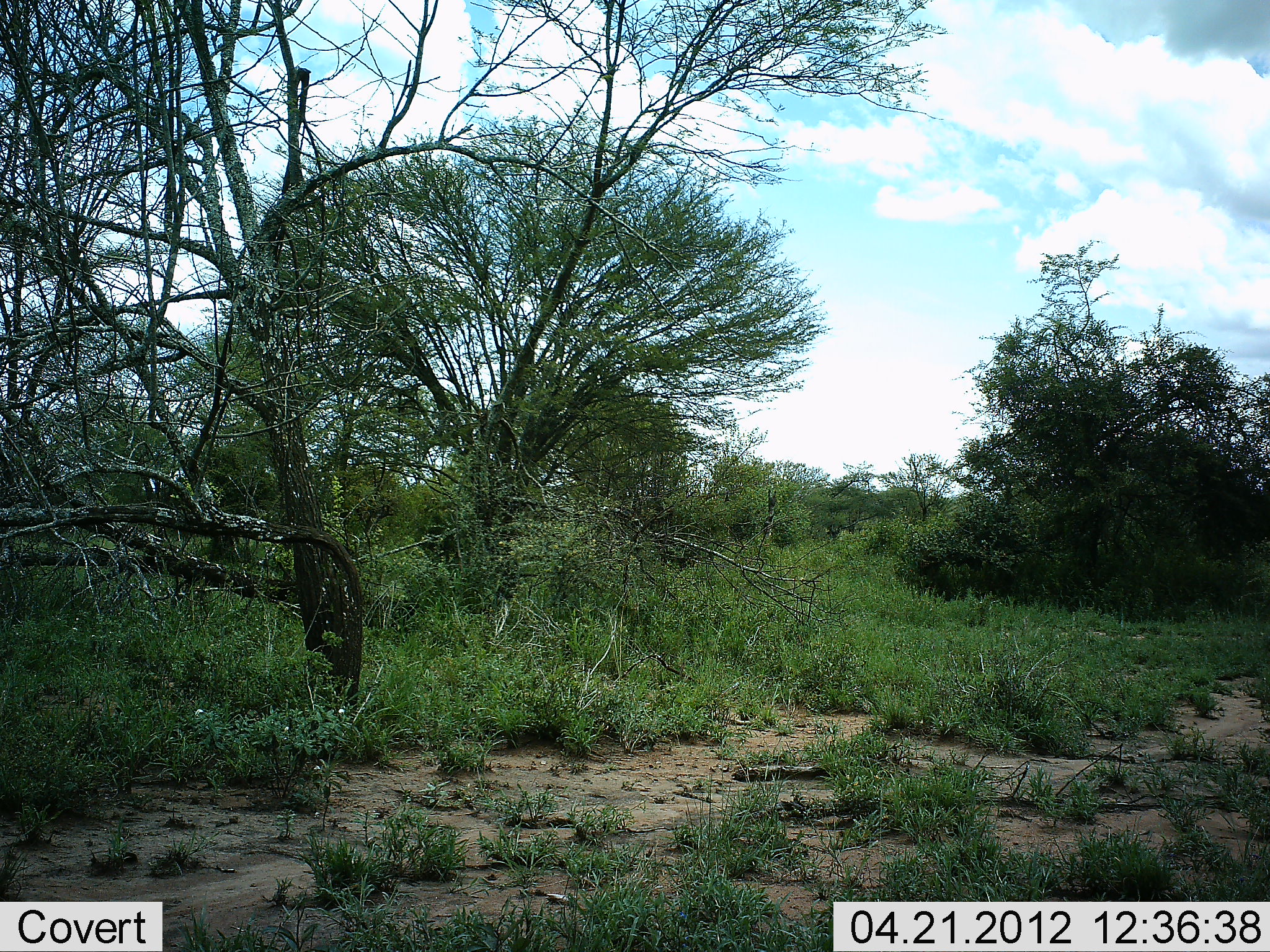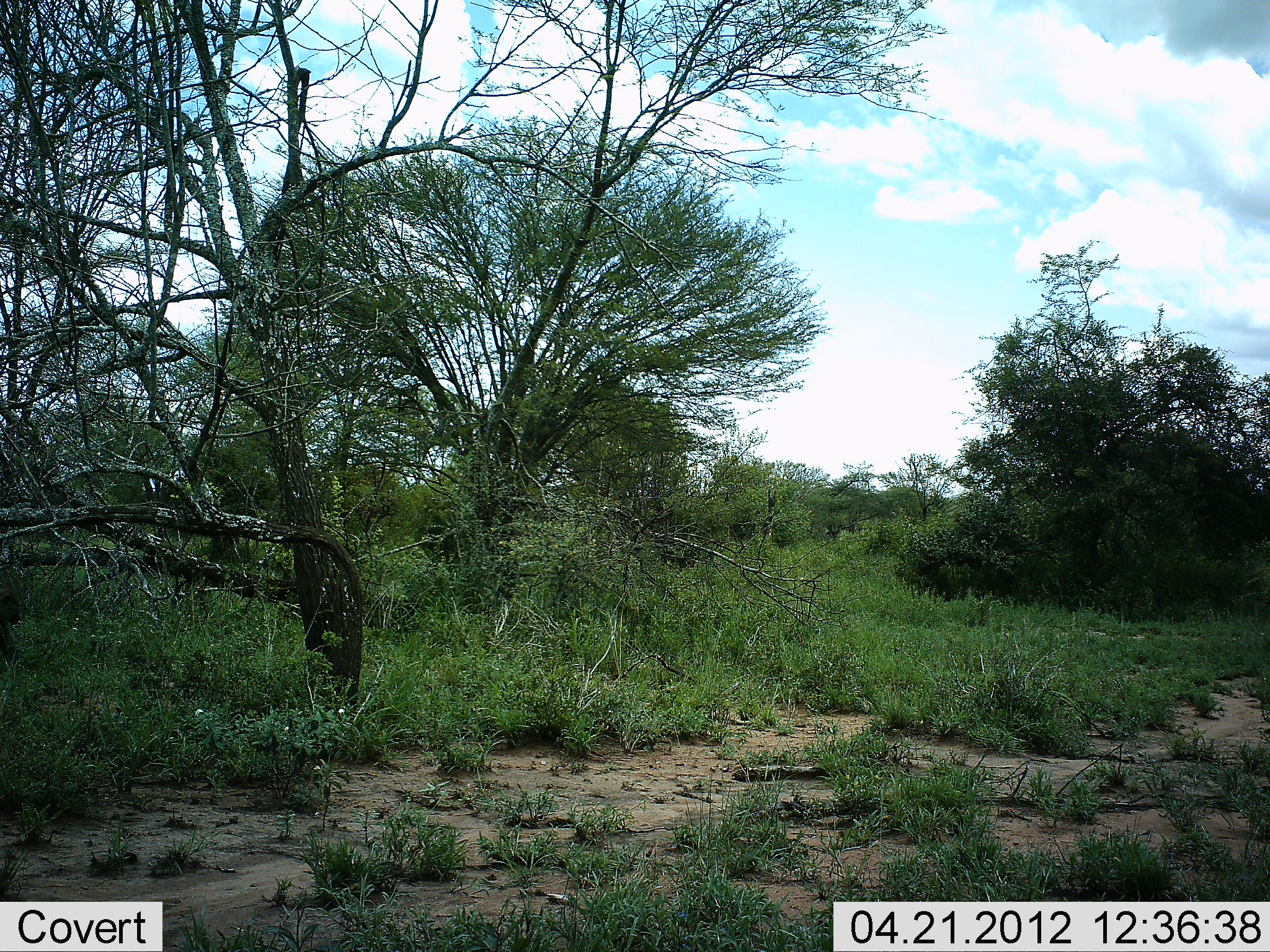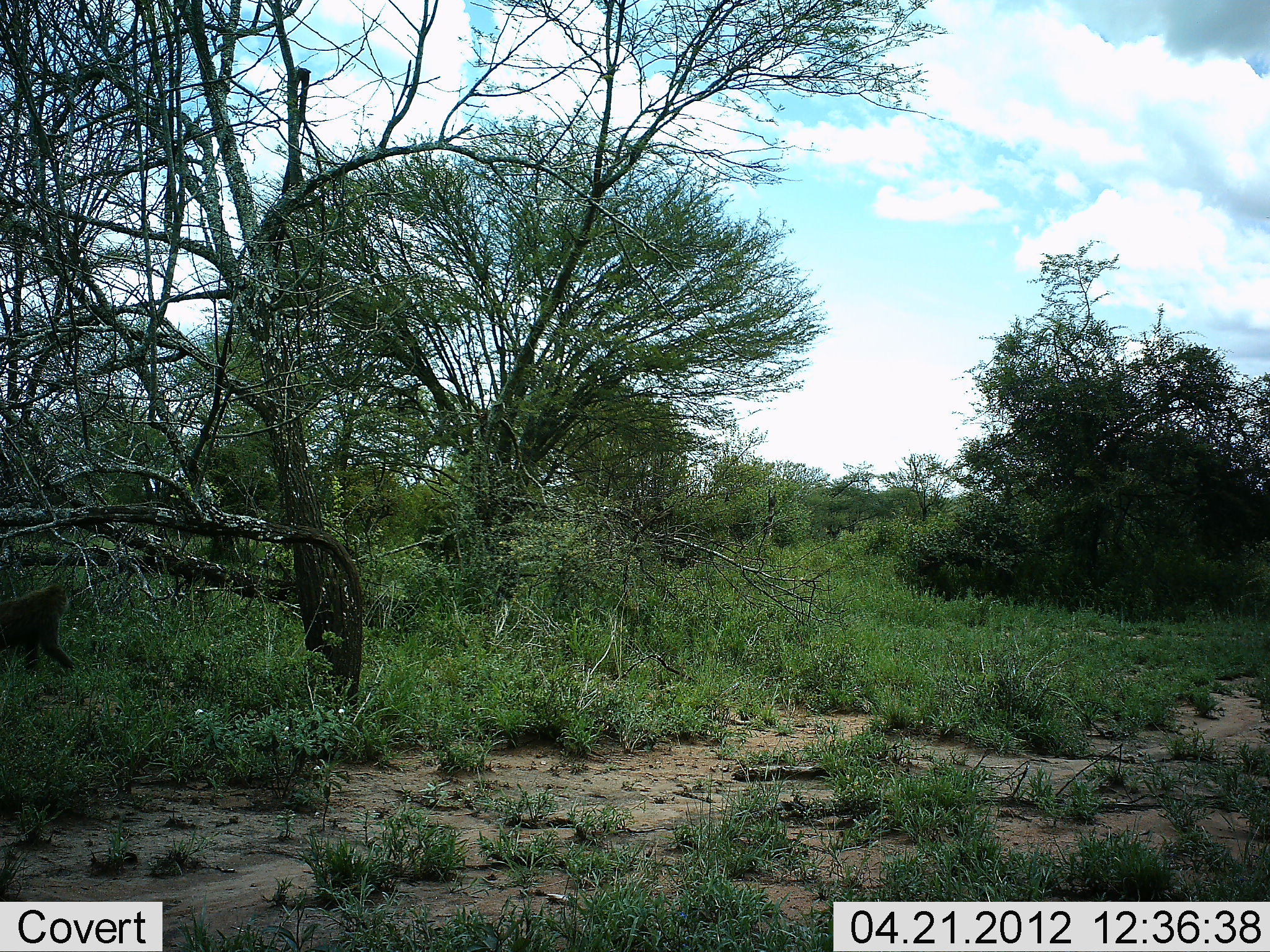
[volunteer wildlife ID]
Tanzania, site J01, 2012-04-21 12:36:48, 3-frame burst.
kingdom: Animalia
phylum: Chordata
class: Mammalia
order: Primates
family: Cercopithecidae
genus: Papio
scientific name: Papio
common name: baboon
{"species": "baboon (Papio)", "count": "1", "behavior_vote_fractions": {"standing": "0%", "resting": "0%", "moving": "100%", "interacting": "0%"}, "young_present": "0%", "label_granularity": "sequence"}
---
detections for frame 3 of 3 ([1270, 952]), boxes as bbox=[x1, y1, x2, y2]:
animal: bbox=[0, 580, 78, 675]